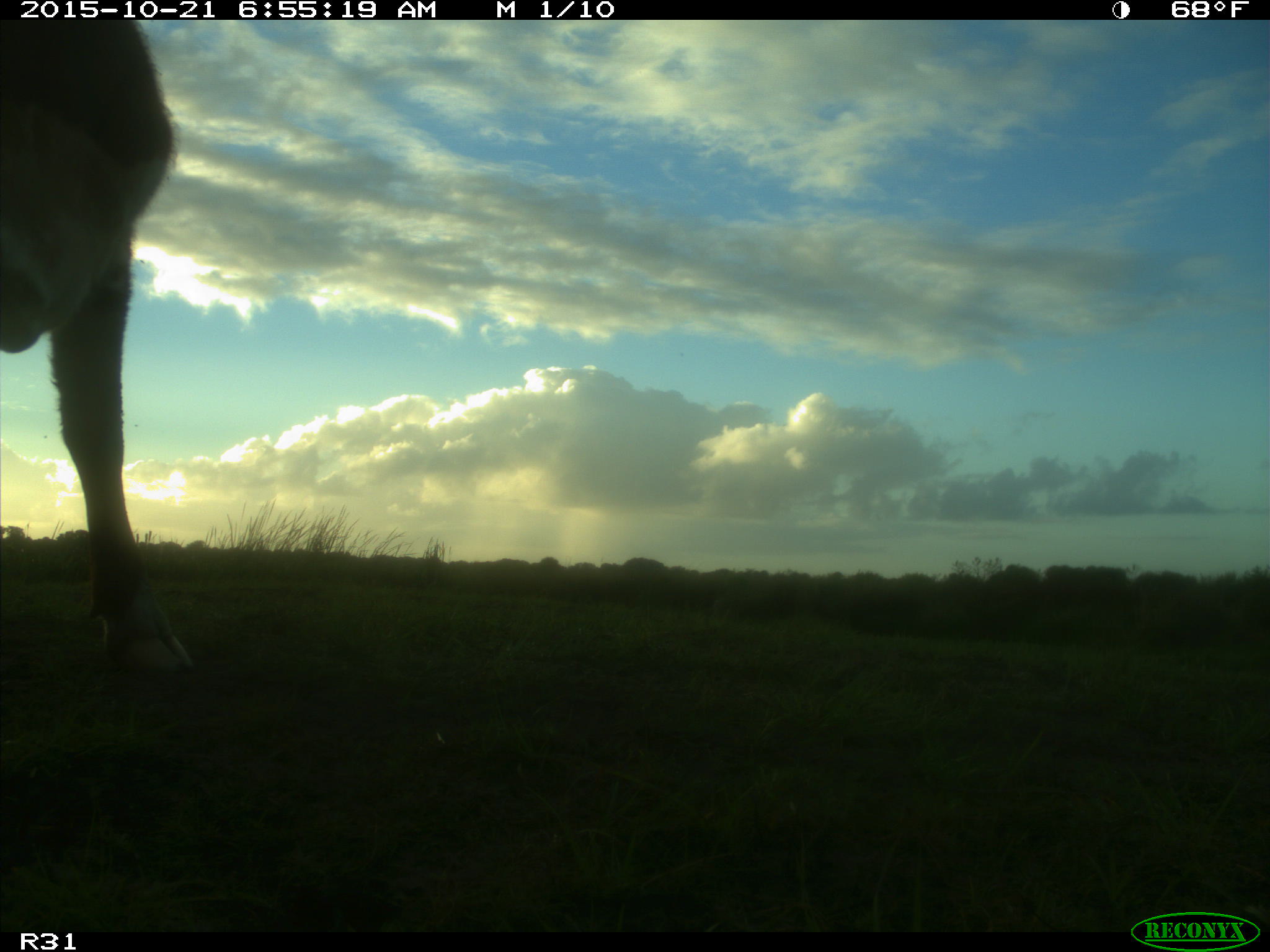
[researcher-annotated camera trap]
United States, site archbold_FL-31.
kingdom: Animalia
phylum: Chordata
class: Mammalia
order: Artiodactyla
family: Bovidae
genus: Bos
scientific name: Bos taurus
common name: domestic cow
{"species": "Bos taurus (domestic cow)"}